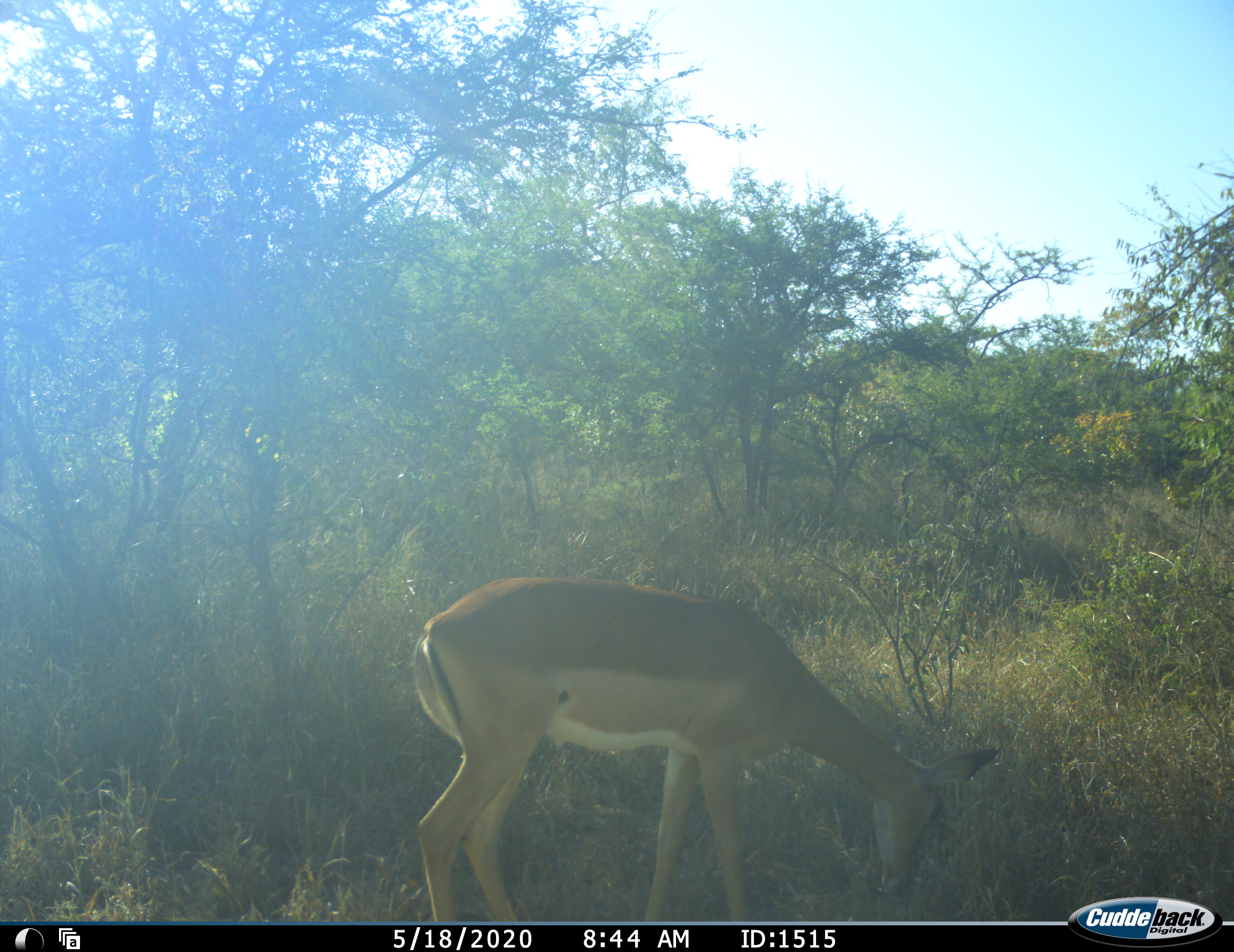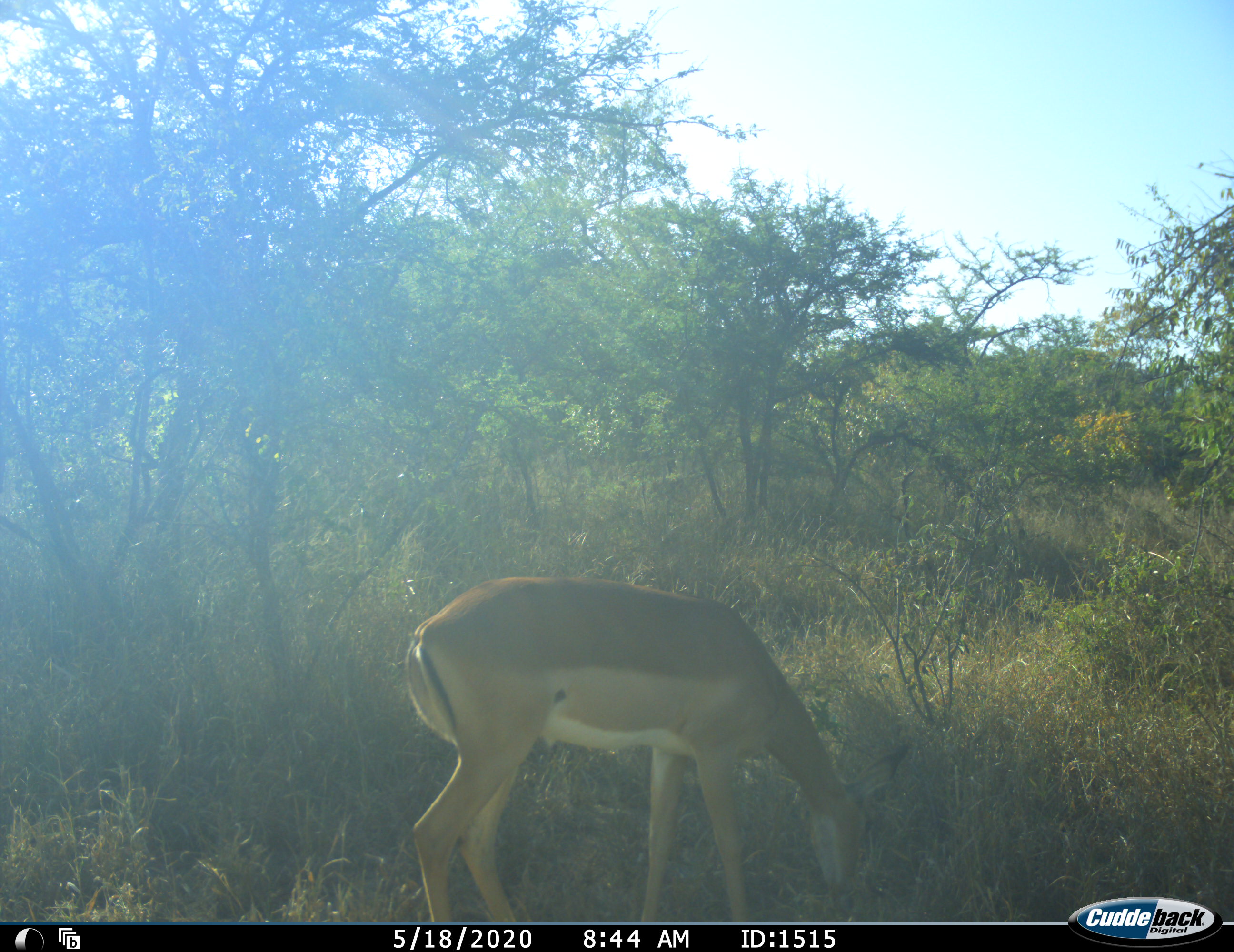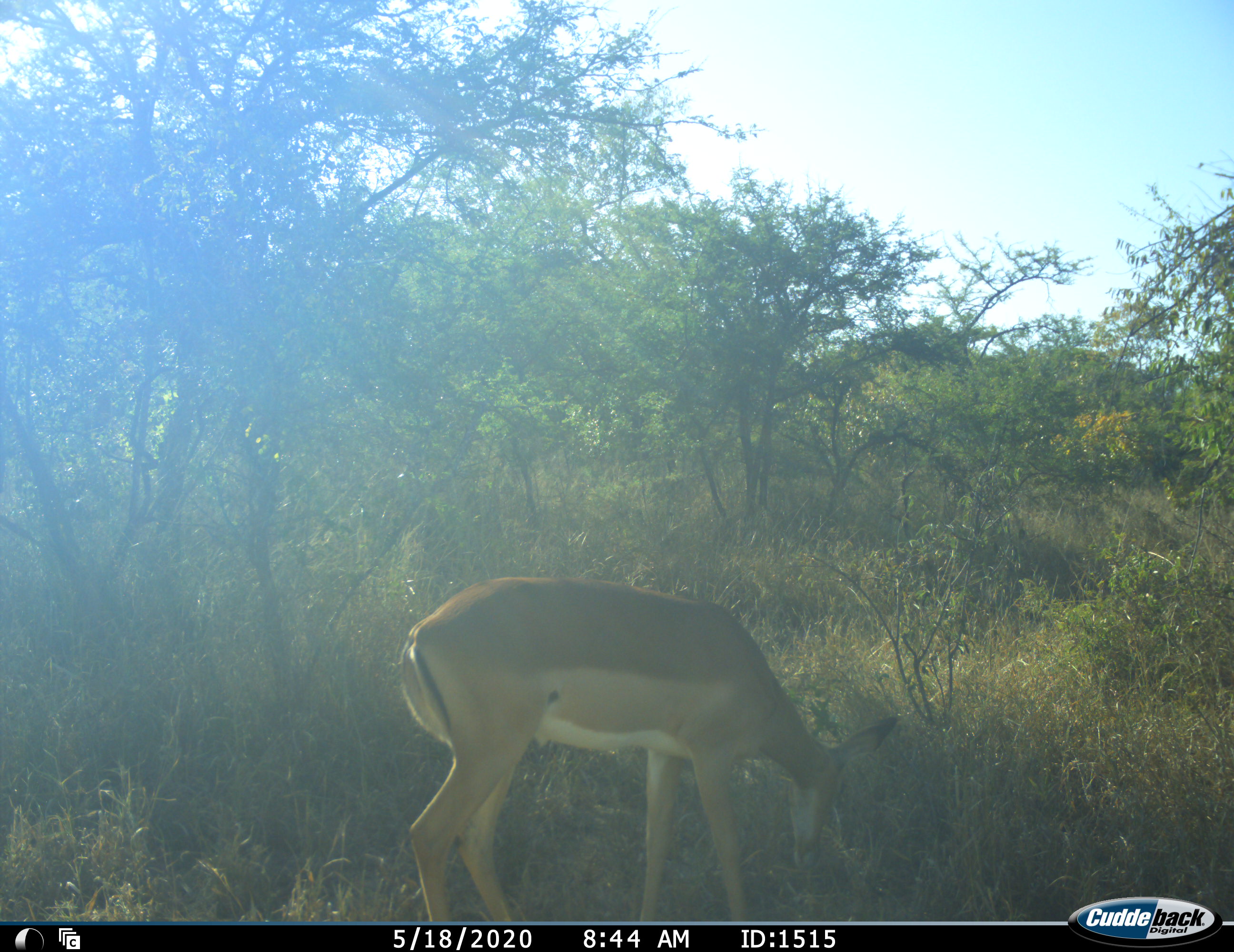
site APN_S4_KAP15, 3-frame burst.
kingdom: Animalia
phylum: Chordata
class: Mammalia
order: Artiodactyla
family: Bovidae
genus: Aepyceros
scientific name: Aepyceros melampus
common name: impala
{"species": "impala (Aepyceros melampus)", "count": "1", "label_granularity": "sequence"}